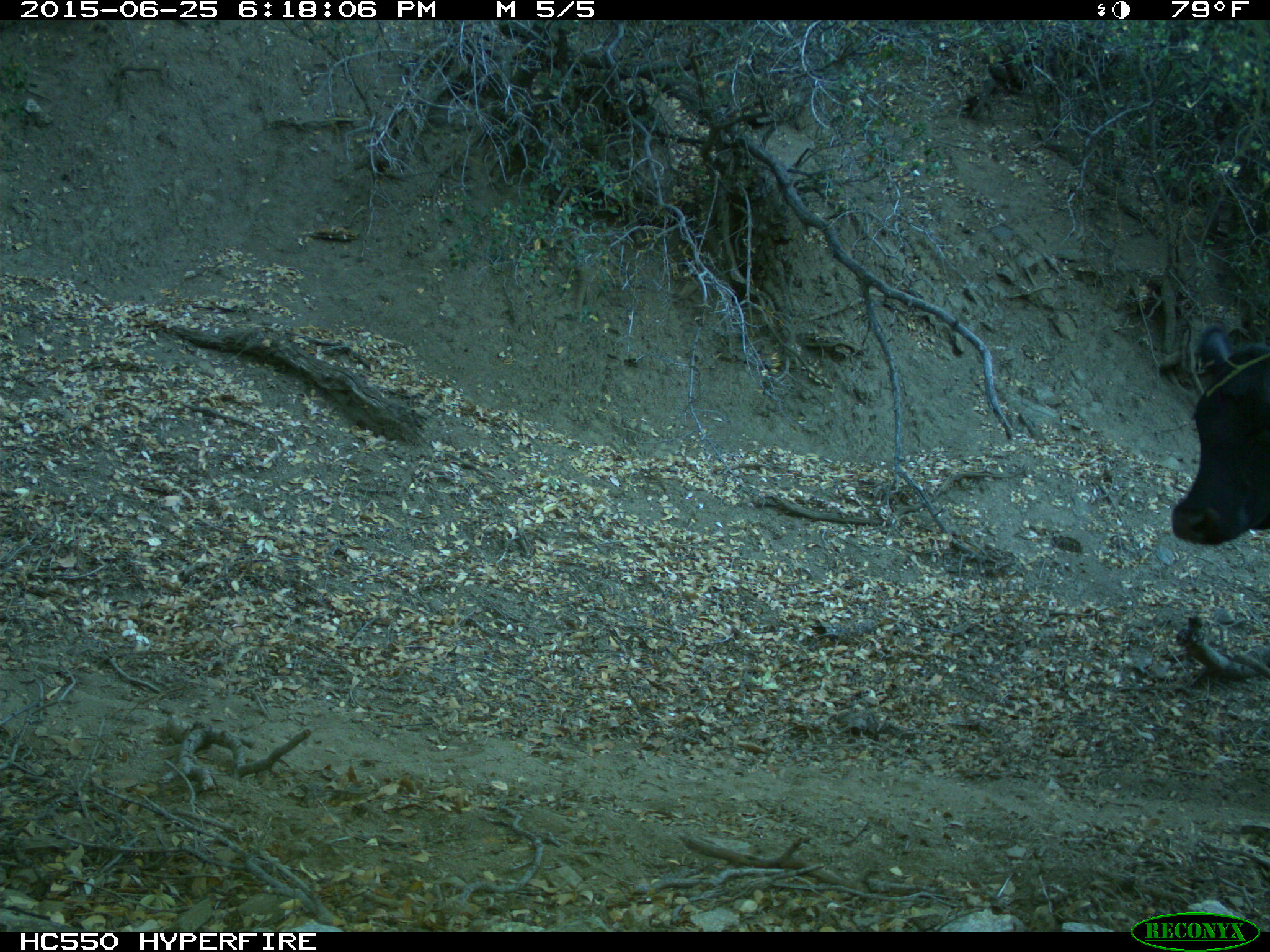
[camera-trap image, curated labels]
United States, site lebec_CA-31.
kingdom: Animalia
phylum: Chordata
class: Mammalia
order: Artiodactyla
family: Bovidae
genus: Bos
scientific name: Bos taurus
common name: domestic cow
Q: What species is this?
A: Bos taurus (domestic cow).